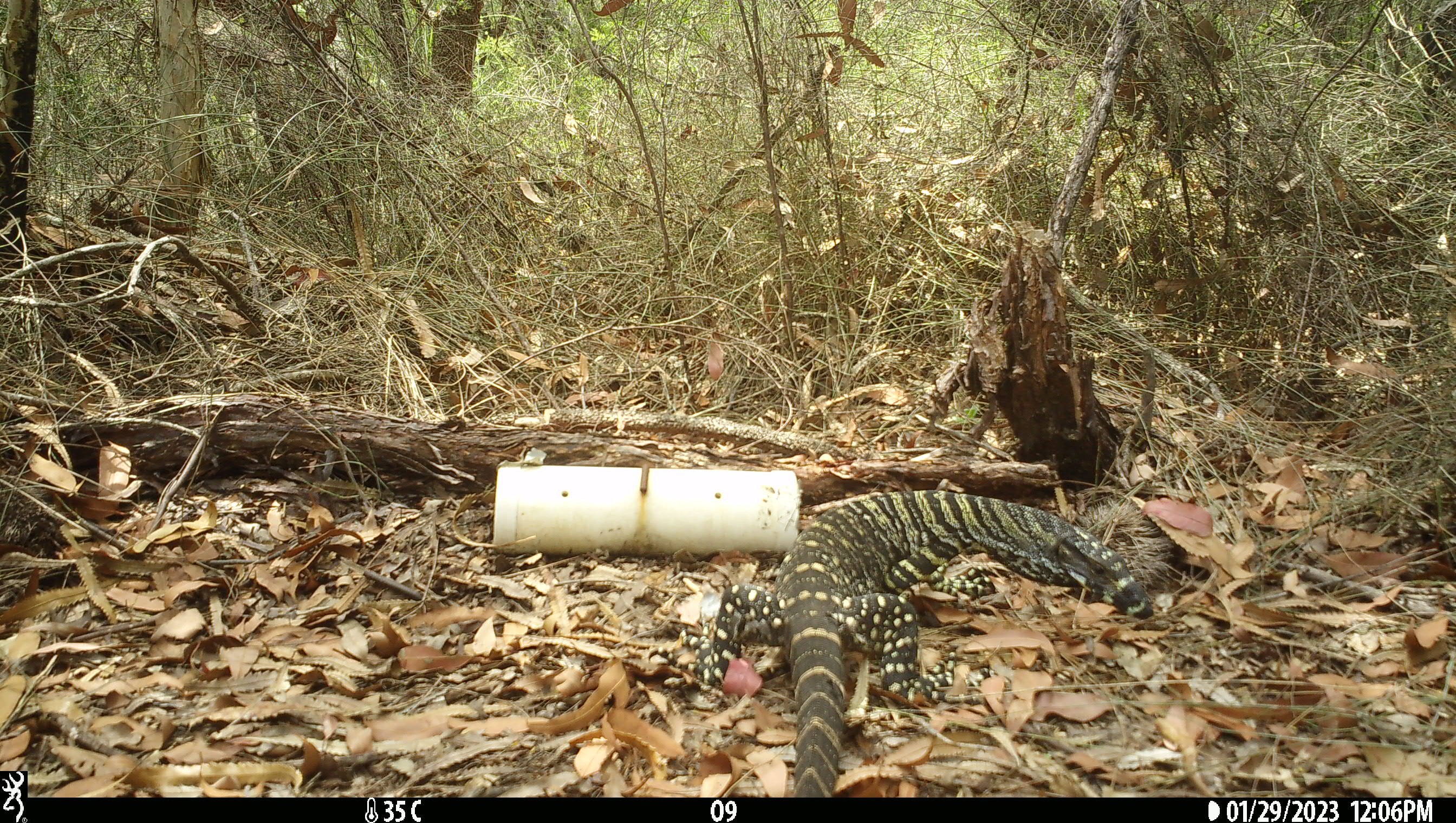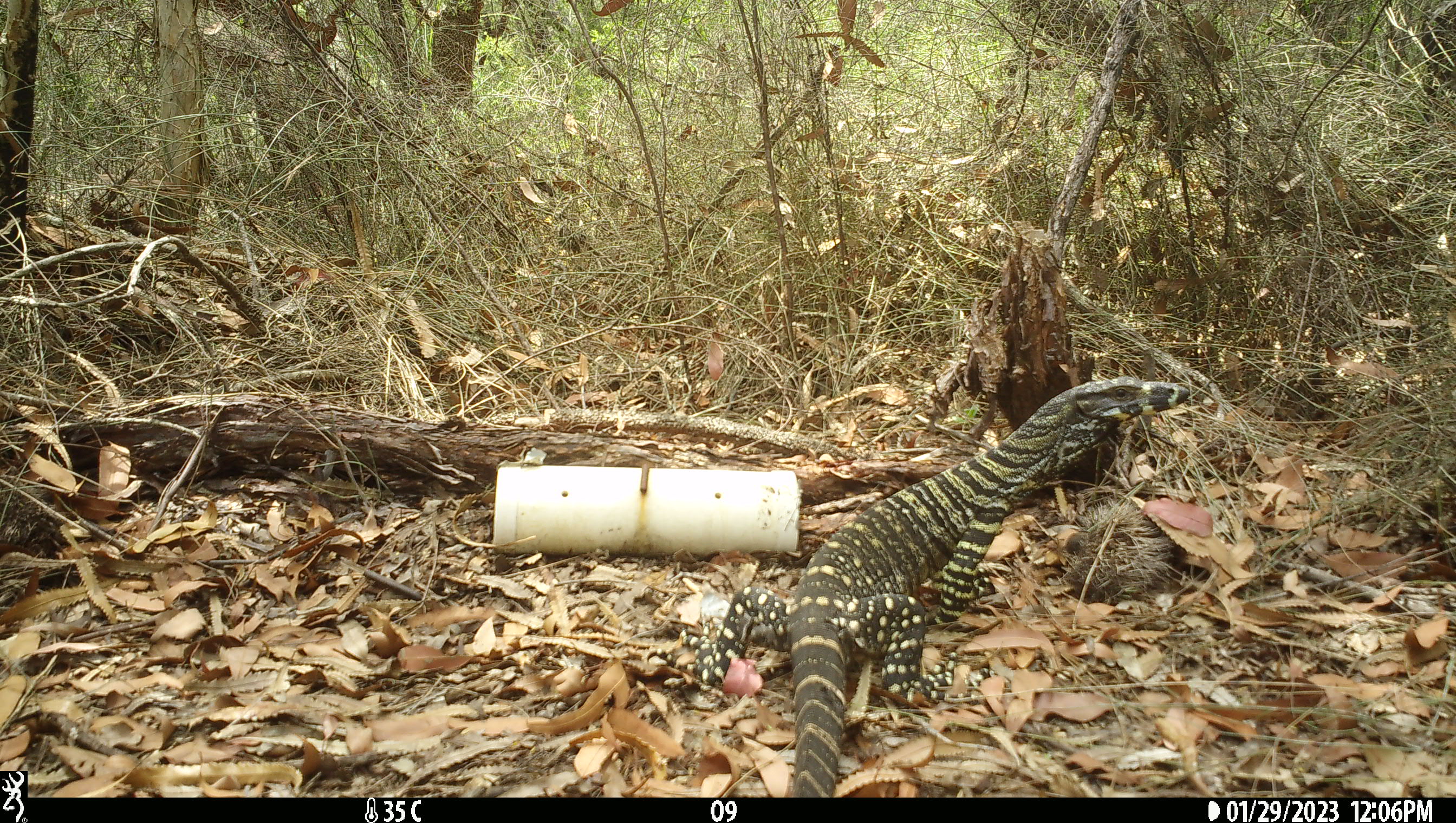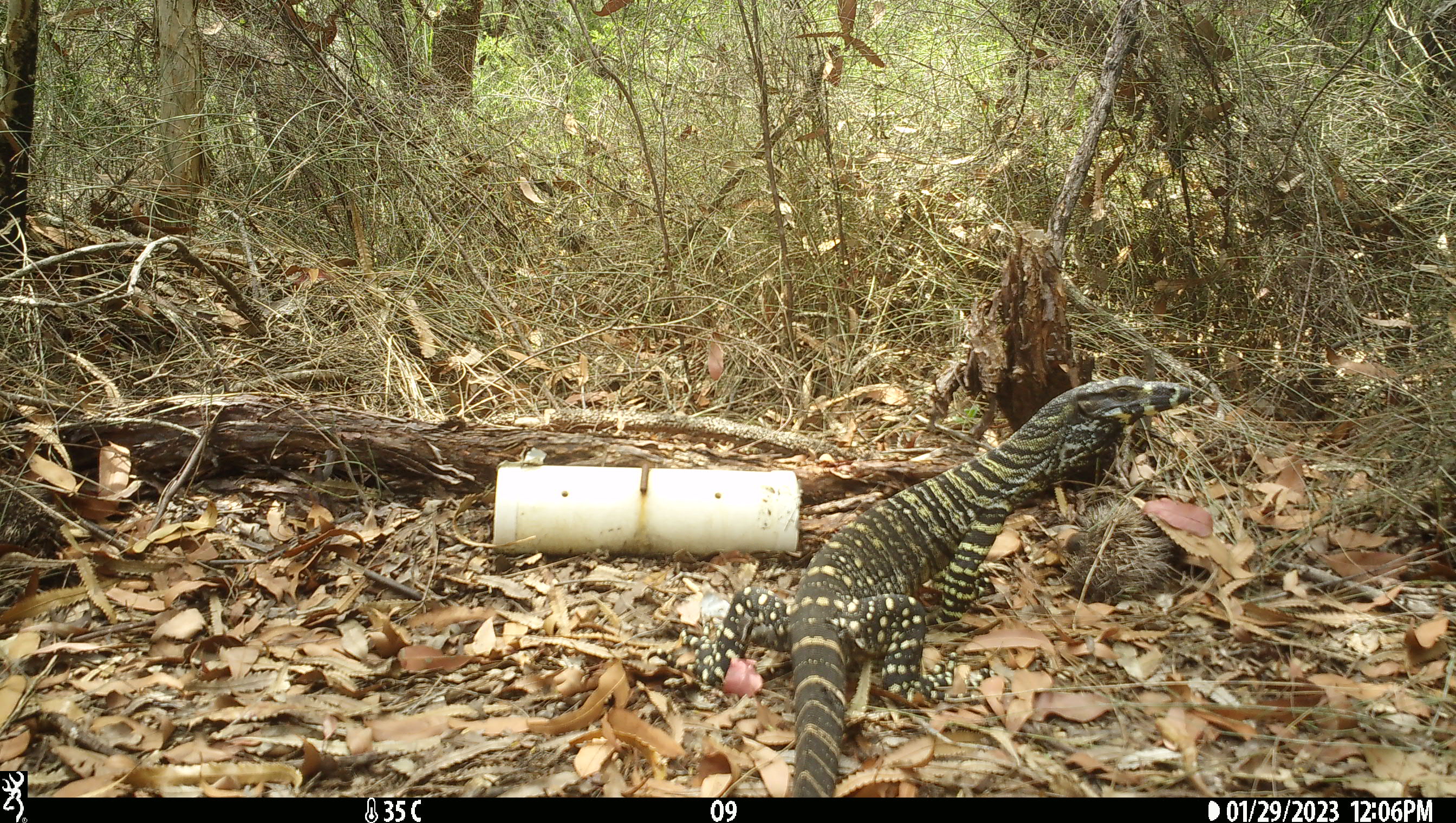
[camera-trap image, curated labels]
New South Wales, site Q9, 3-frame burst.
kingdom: Animalia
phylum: Chordata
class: Reptilia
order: Squamata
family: Varanidae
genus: Varanus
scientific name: Varanus varius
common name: lace monitor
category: goanna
Goanna (lace monitor) (Varanus varius).